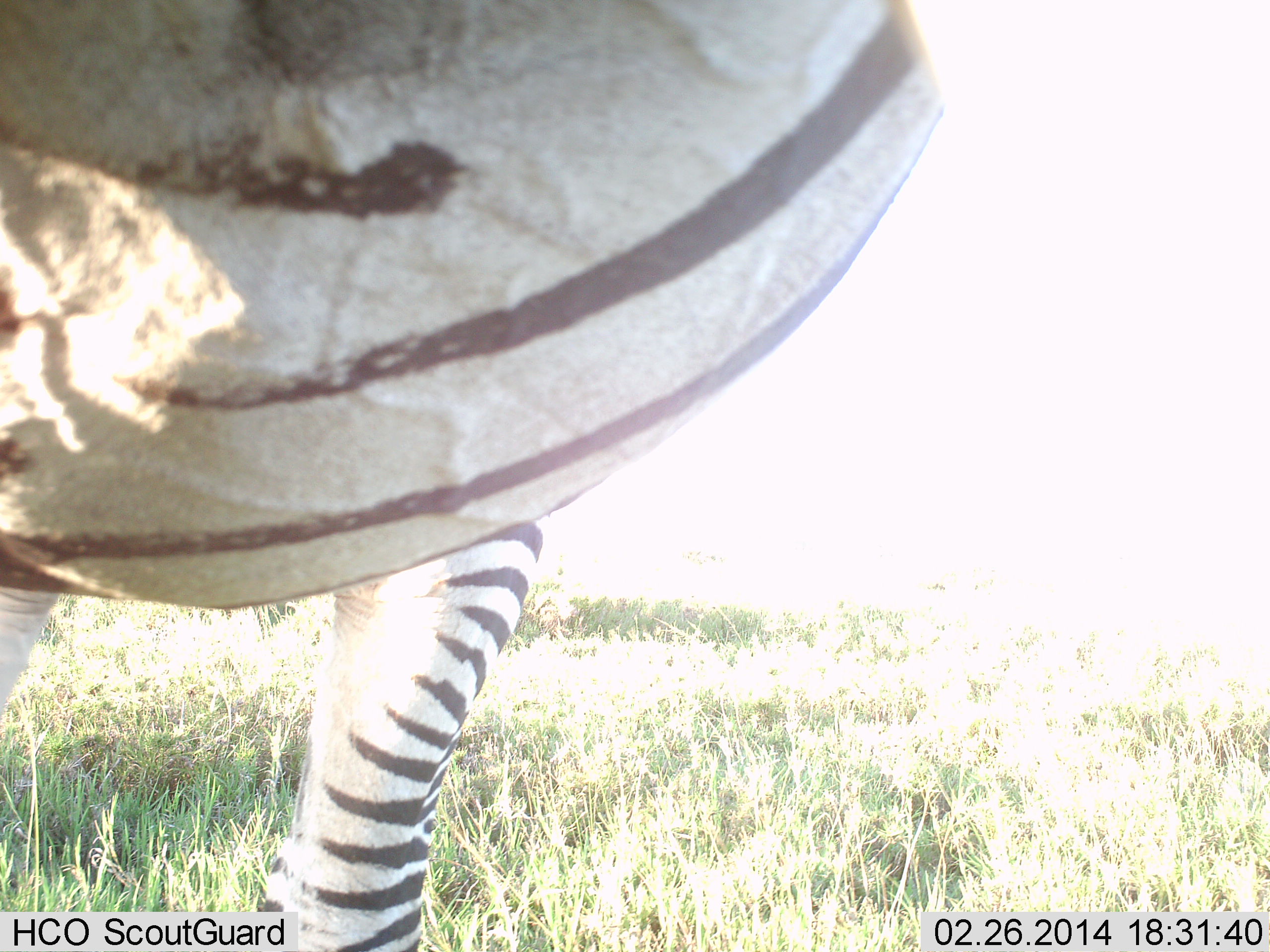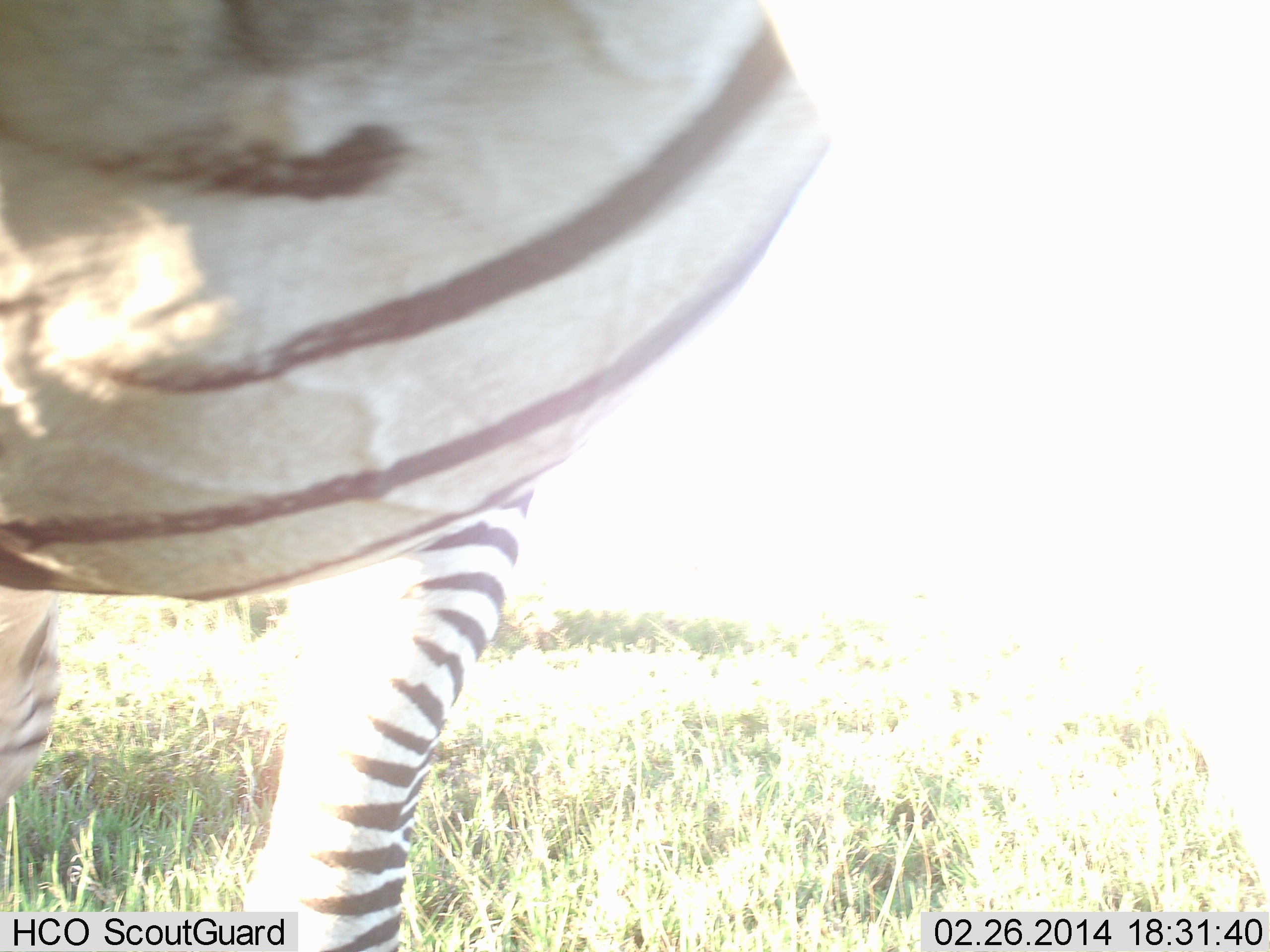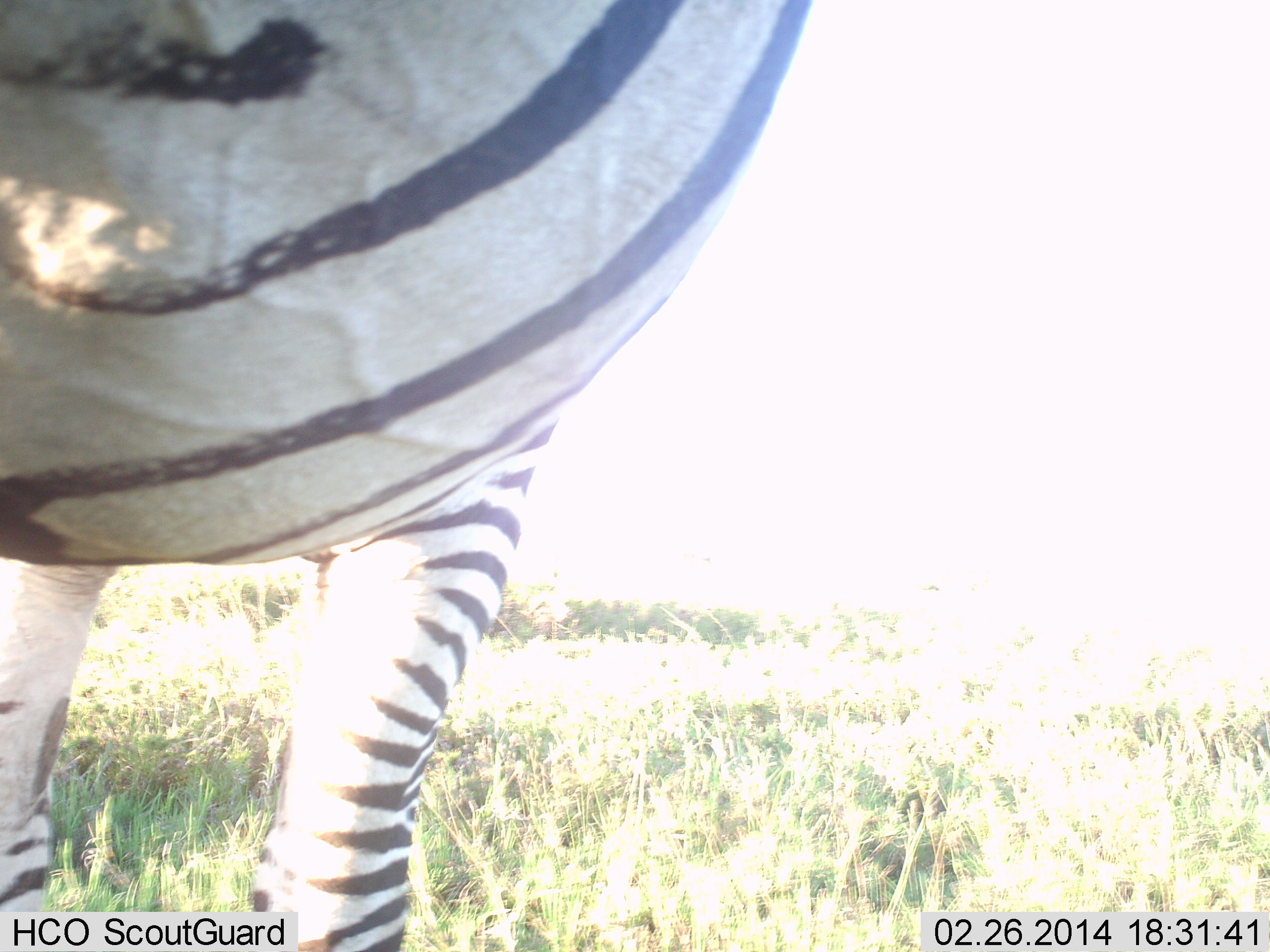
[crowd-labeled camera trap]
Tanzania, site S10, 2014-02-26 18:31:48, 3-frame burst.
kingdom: Animalia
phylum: Chordata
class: Mammalia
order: Perissodactyla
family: Equidae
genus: Equus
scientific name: Equus quagga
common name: plains zebra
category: zebra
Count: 1.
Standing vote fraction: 90%.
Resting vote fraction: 0%.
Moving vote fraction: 10%.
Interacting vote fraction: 0%.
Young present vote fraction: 0%.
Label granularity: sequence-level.